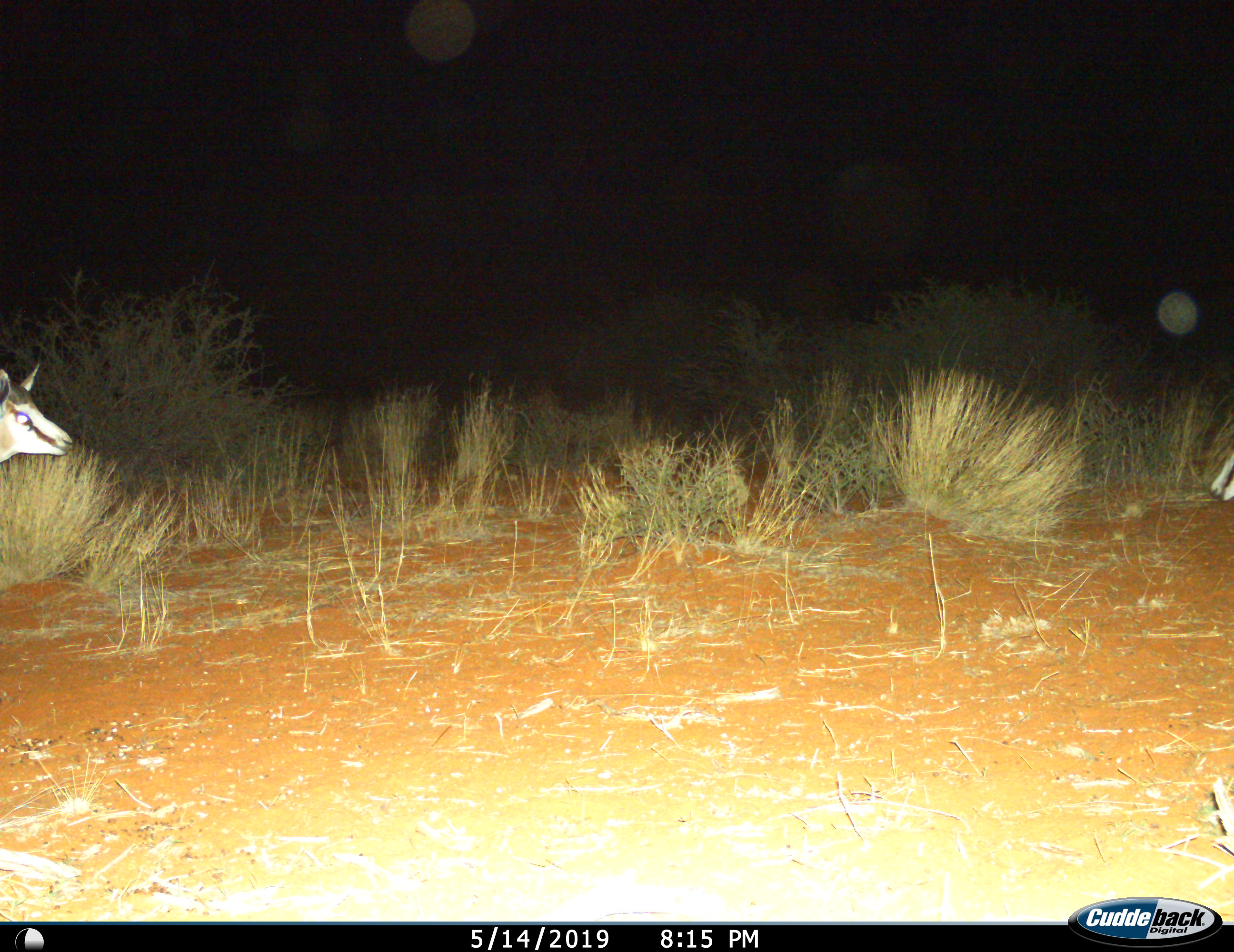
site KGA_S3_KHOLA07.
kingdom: Animalia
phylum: Chordata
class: Mammalia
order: Artiodactyla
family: Bovidae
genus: Antidorcas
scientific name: Antidorcas marsupialis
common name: springbok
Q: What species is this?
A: Springbok (Antidorcas marsupialis).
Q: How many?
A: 2.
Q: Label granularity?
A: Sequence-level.